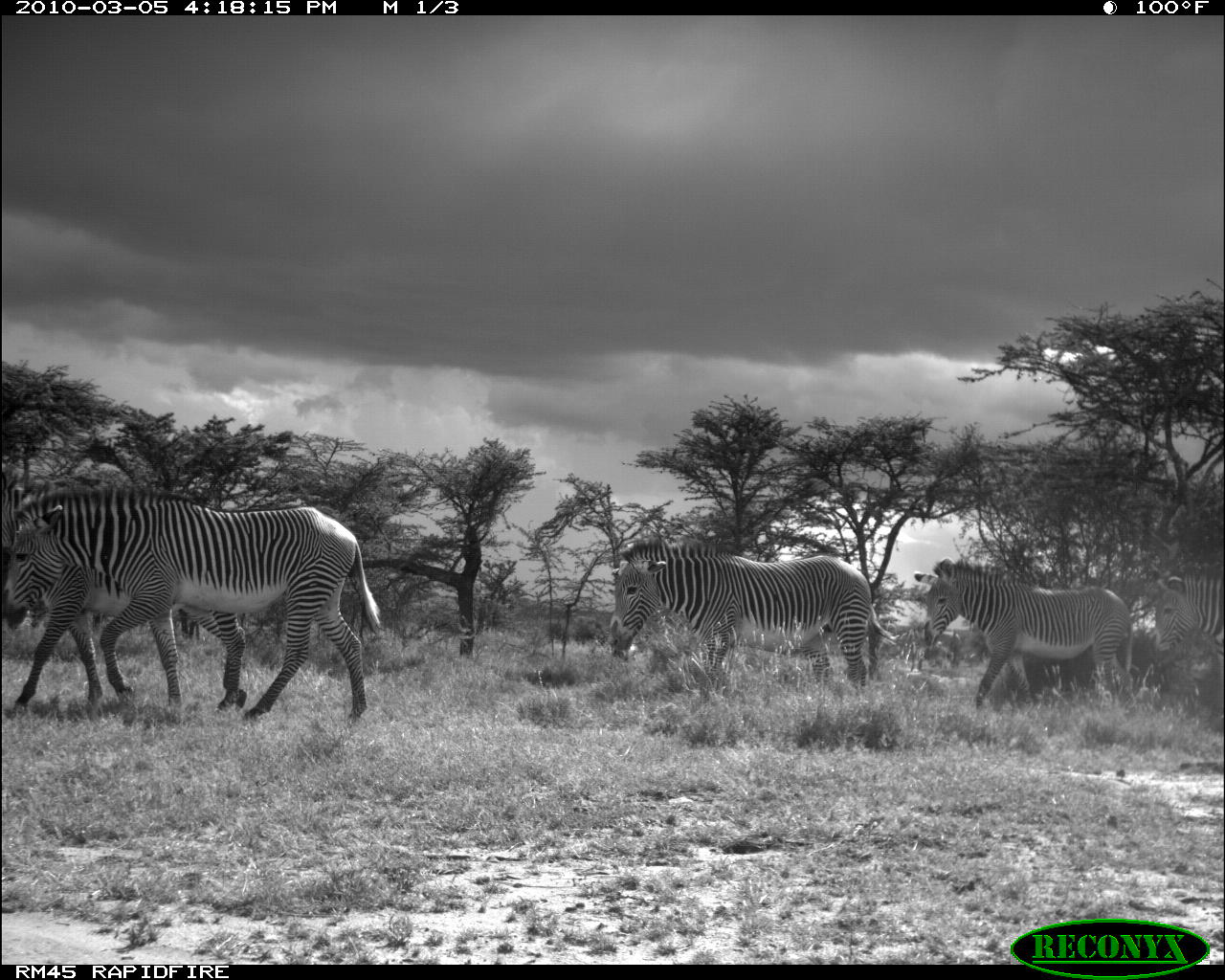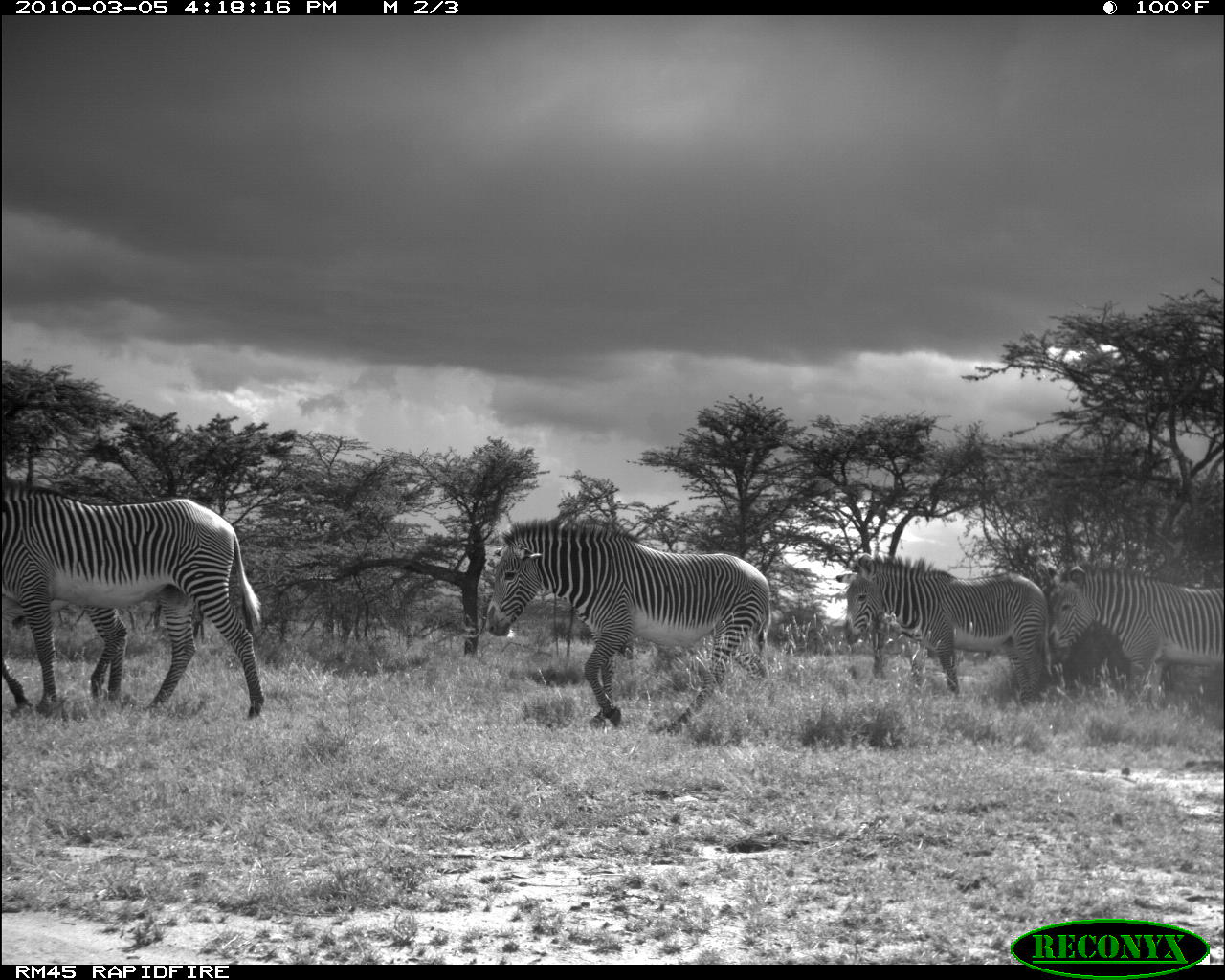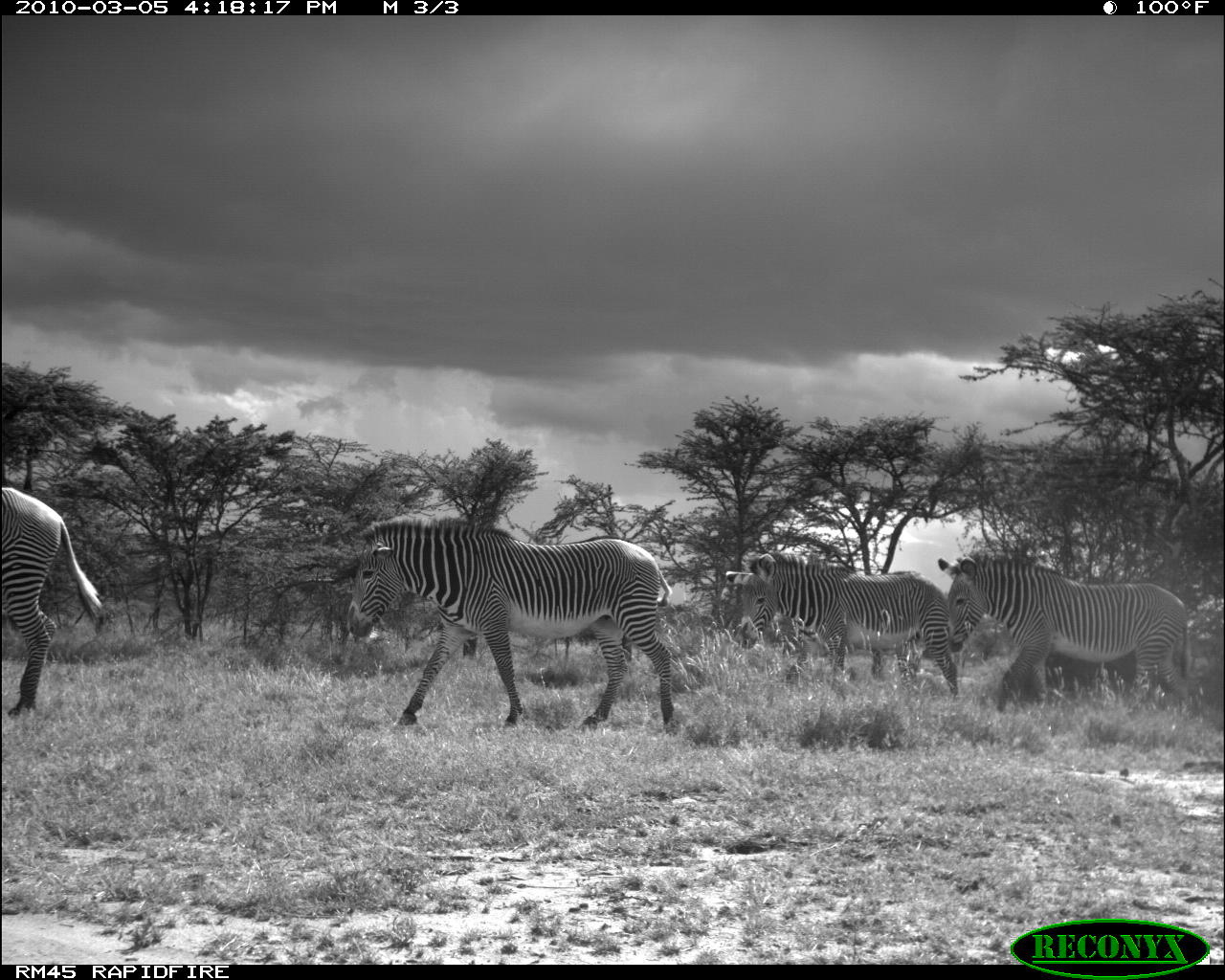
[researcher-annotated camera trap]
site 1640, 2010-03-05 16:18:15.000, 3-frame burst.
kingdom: Animalia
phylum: Chordata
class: Mammalia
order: Perissodactyla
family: Equidae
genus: Equus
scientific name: Equus grevyi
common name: grévy's zebra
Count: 5.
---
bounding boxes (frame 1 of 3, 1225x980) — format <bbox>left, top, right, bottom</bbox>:
equus grevyi: <bbox>2, 476, 380, 724</bbox>; <bbox>0, 478, 248, 706</bbox>; <bbox>606, 538, 899, 695</bbox>; <bbox>913, 556, 1135, 711</bbox>; <bbox>1145, 560, 1225, 688</bbox>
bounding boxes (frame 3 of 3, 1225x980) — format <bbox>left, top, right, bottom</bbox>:
equus grevyi: <bbox>341, 510, 686, 732</bbox>; <bbox>937, 546, 1191, 712</bbox>; <bbox>725, 548, 962, 698</bbox>; <bbox>0, 477, 110, 720</bbox>